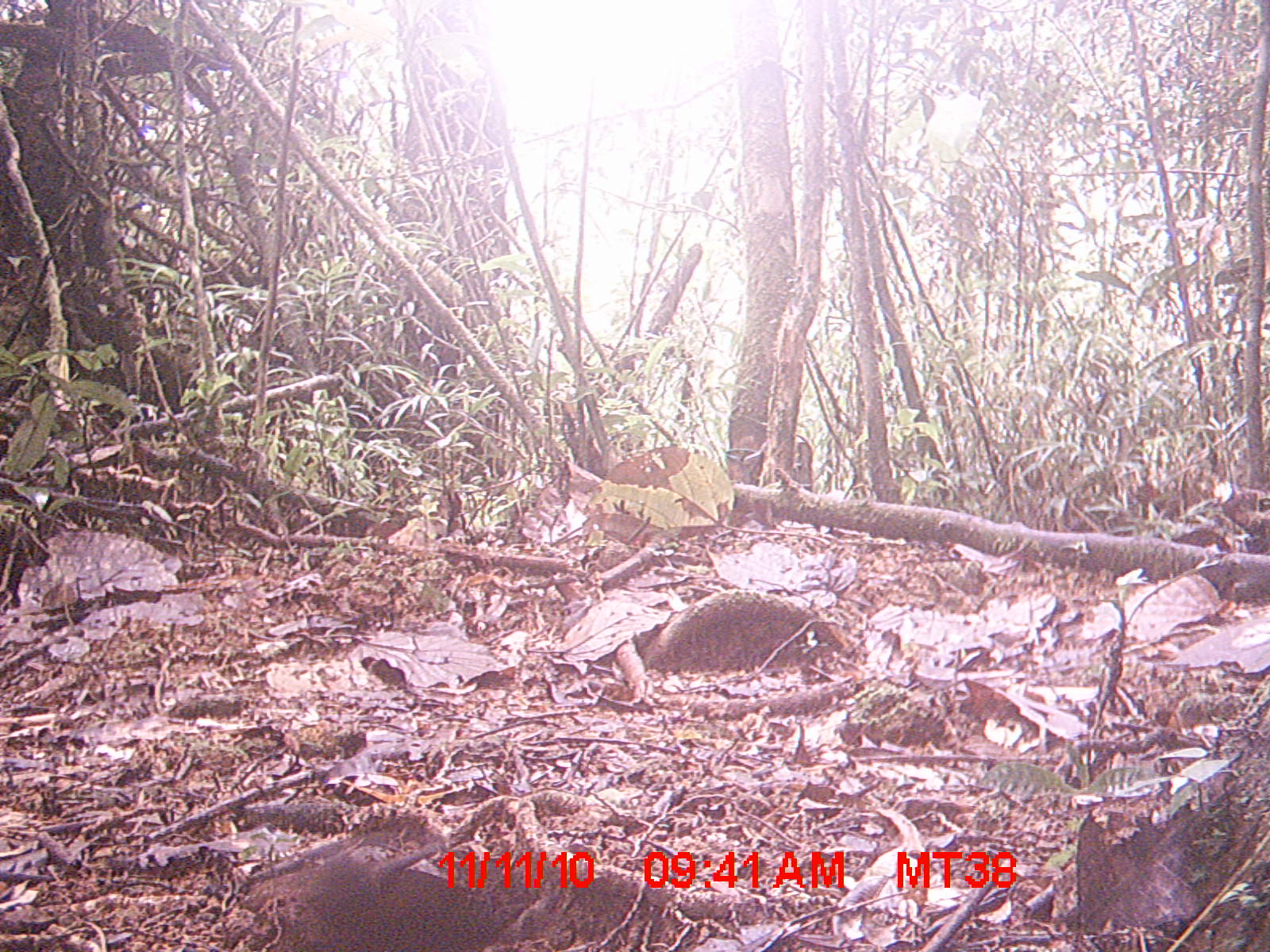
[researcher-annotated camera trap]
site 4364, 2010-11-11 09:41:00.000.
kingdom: Animalia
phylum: Chordata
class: Mammalia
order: Rodentia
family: Muridae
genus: Rattus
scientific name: Rattus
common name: rodent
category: unknown rat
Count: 1.